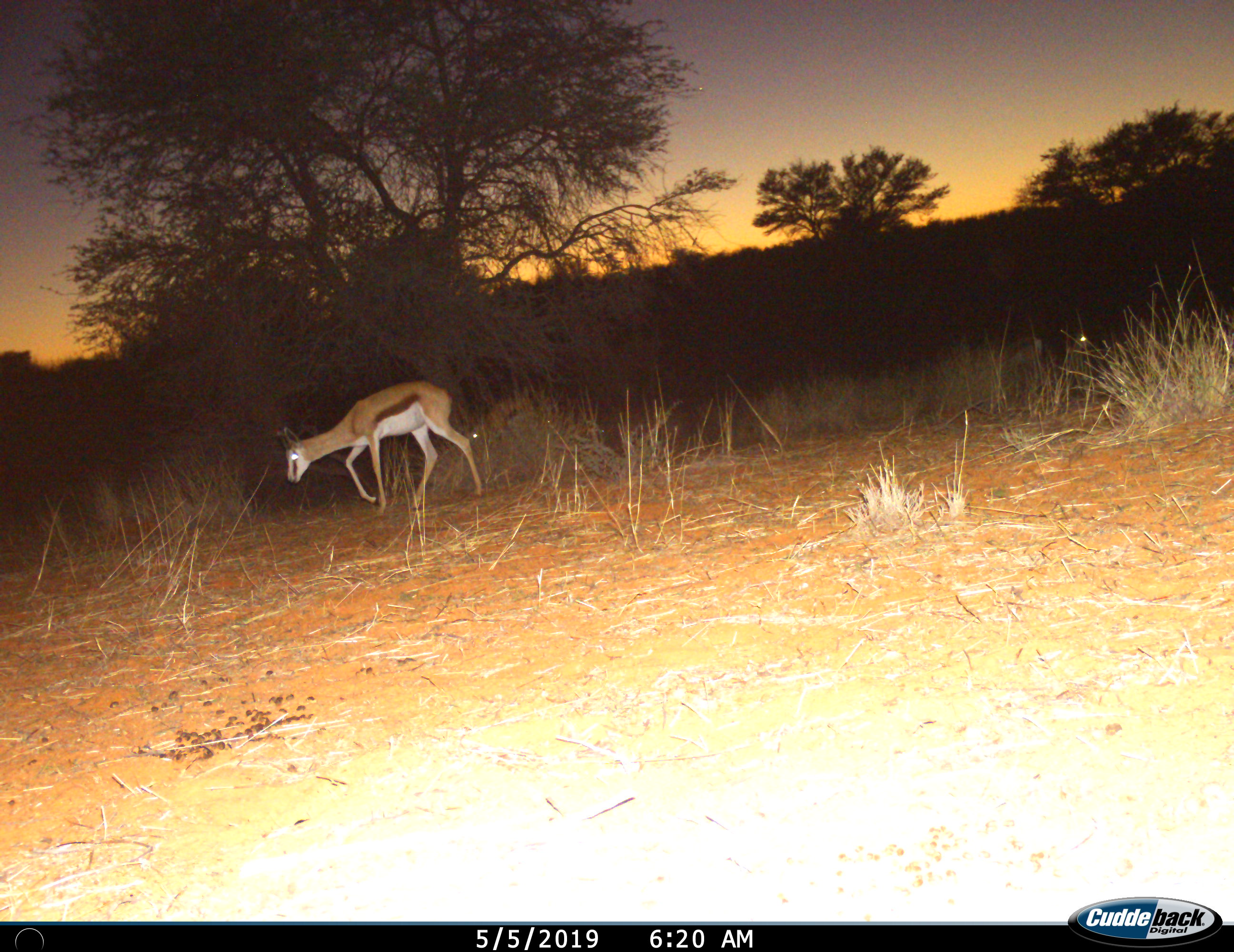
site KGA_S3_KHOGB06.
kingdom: Animalia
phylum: Chordata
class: Mammalia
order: Artiodactyla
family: Bovidae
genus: Antidorcas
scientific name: Antidorcas marsupialis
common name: springbok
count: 1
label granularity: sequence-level